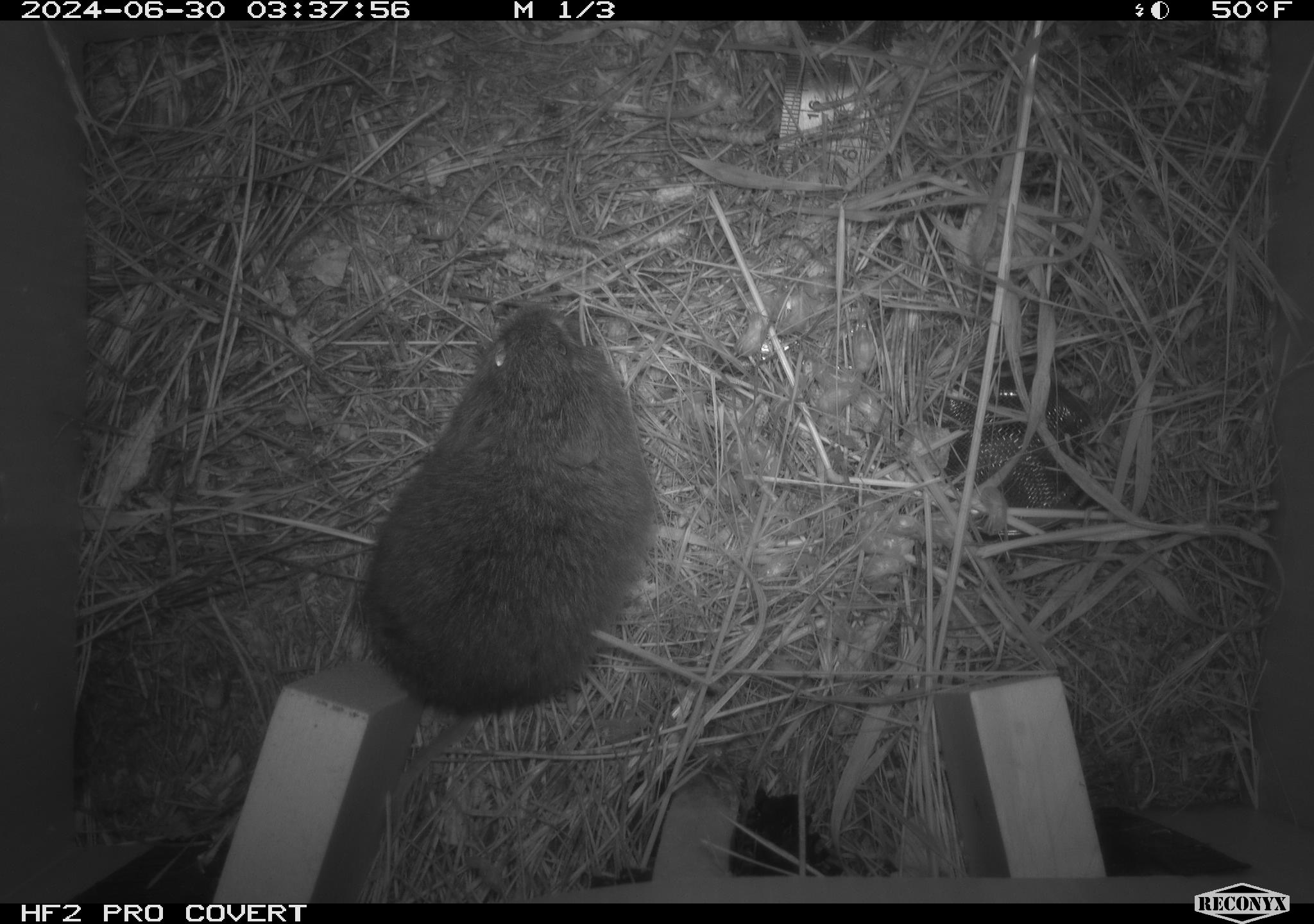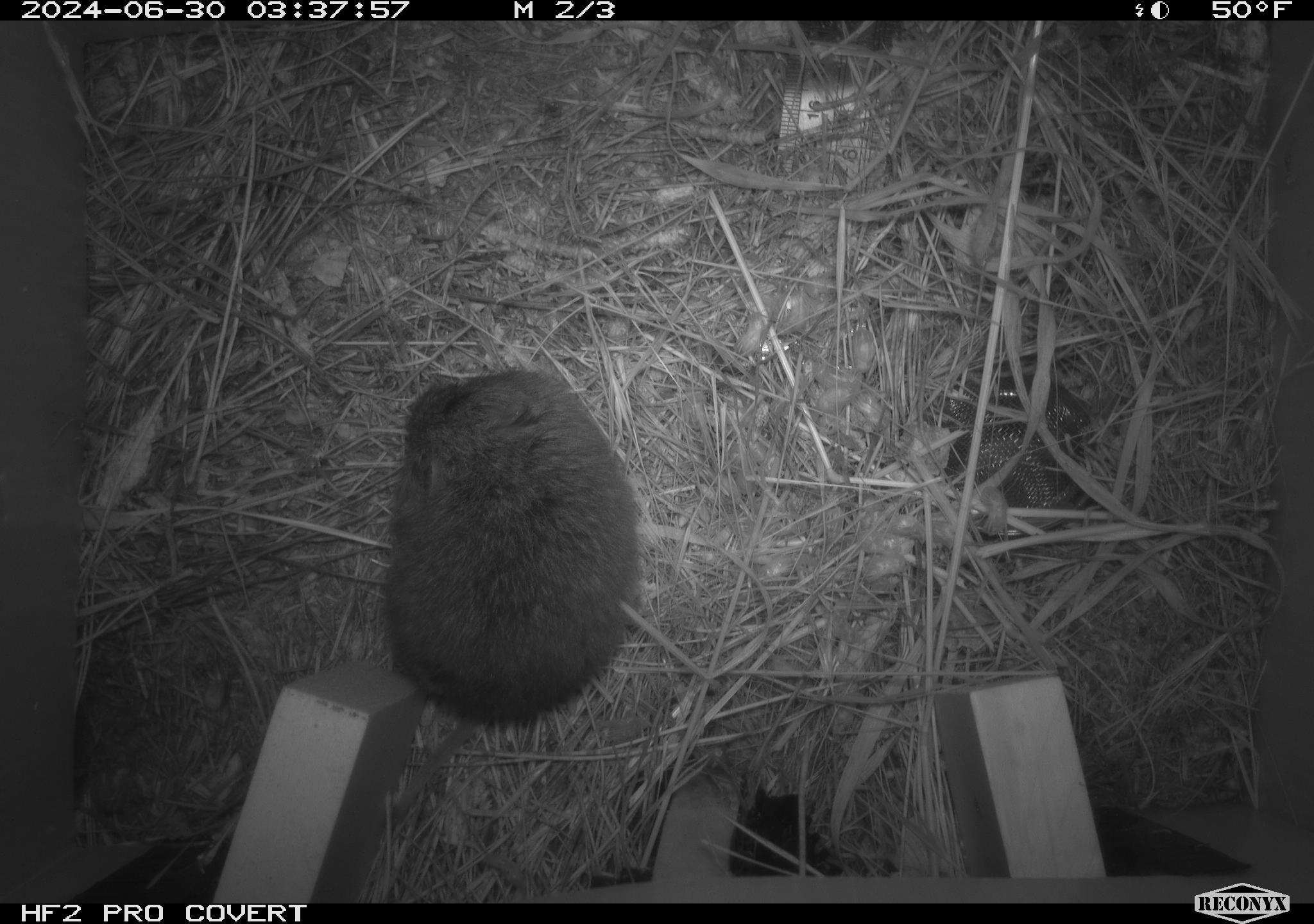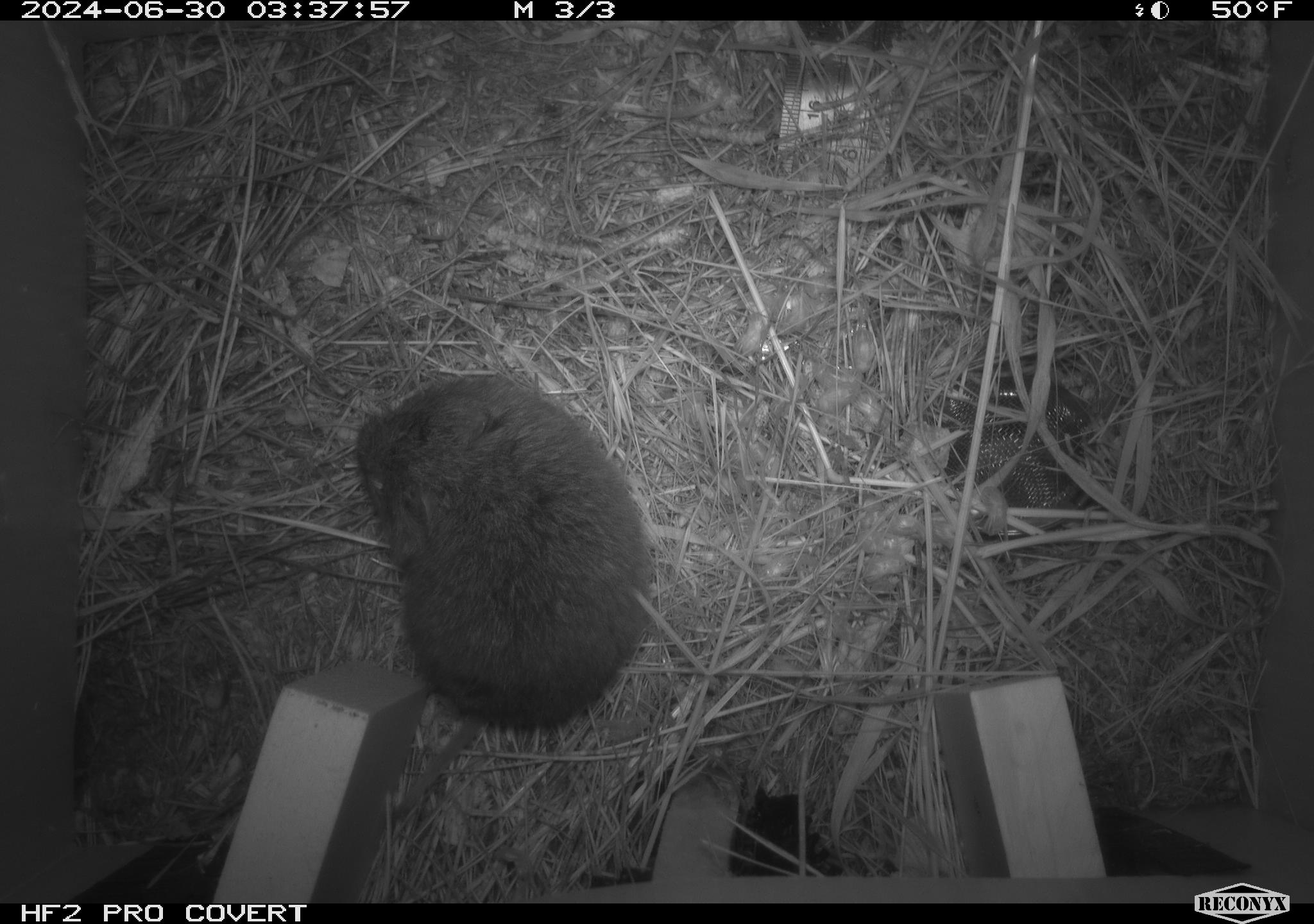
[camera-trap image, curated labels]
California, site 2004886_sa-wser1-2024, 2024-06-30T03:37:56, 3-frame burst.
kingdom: Animalia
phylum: Chordata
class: Mammalia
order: Rodentia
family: Cricetidae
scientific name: Arvicolinae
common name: voles, lemmings, and muskrats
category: arvicolinae subfamily